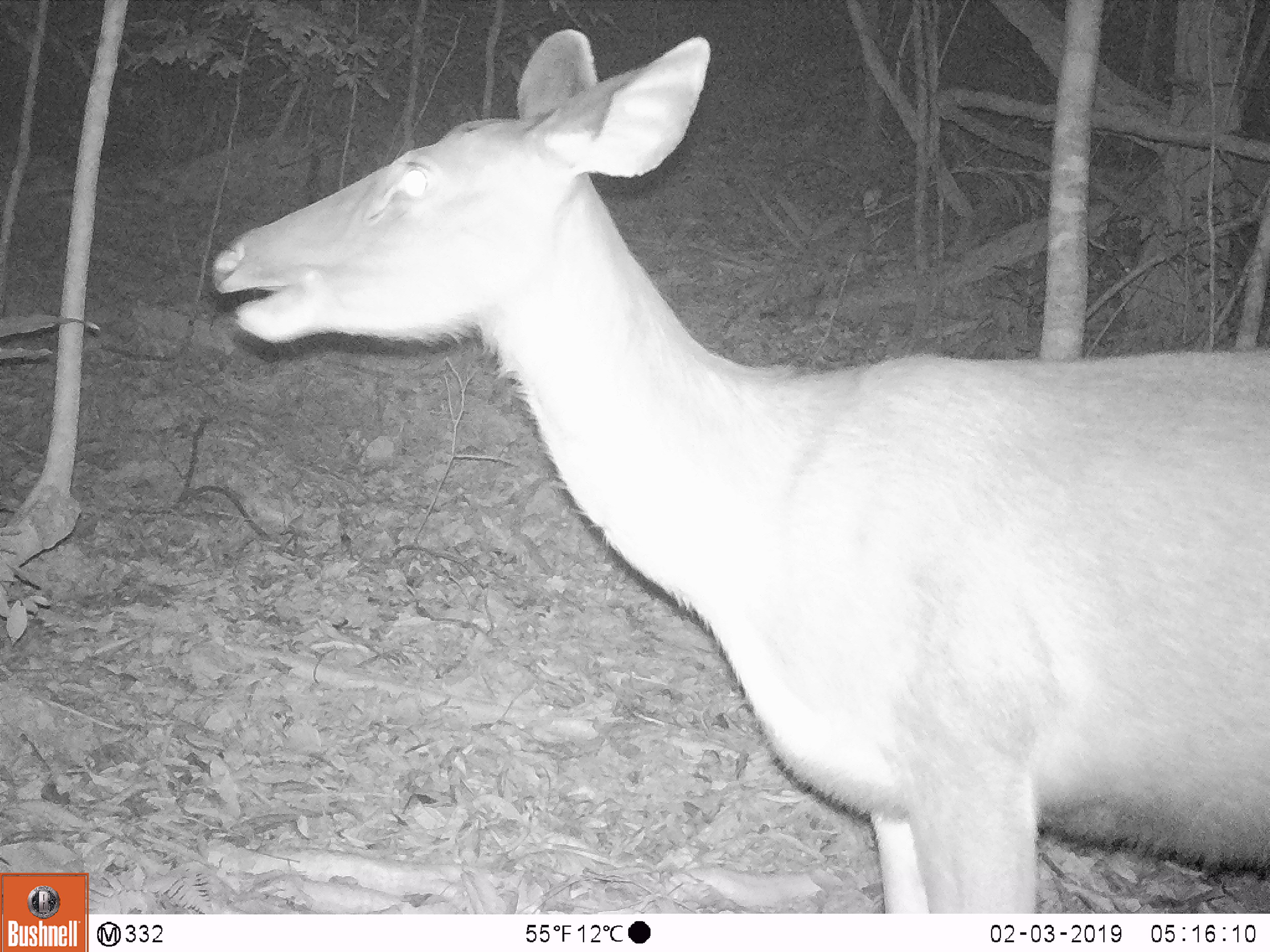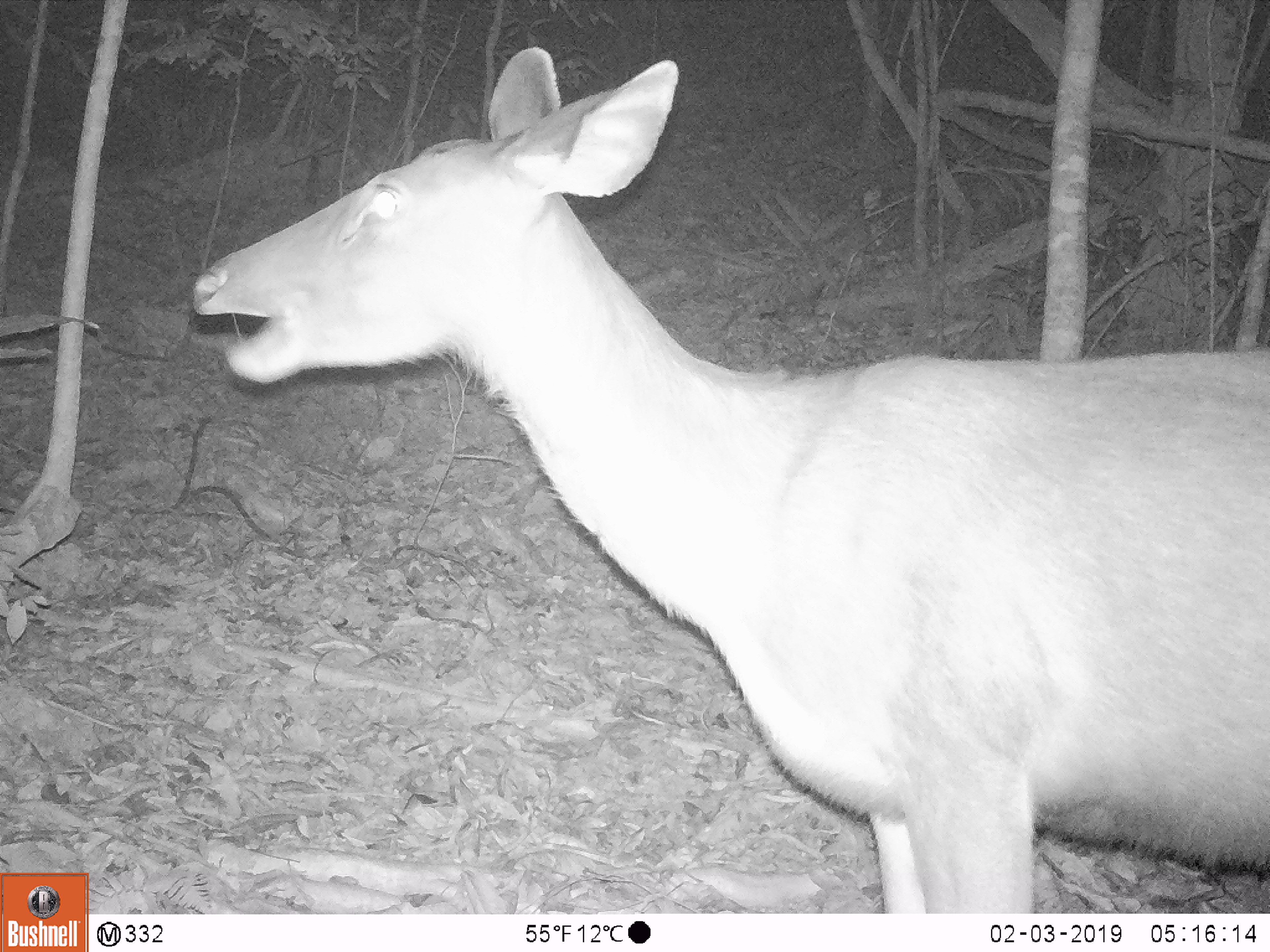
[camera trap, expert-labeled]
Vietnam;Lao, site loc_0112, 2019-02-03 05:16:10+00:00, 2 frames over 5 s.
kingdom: Animalia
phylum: Chordata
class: Mammalia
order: Artiodactyla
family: Cervidae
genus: Rusa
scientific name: Rusa unicolor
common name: sambar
Sambar (Rusa unicolor). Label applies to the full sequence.